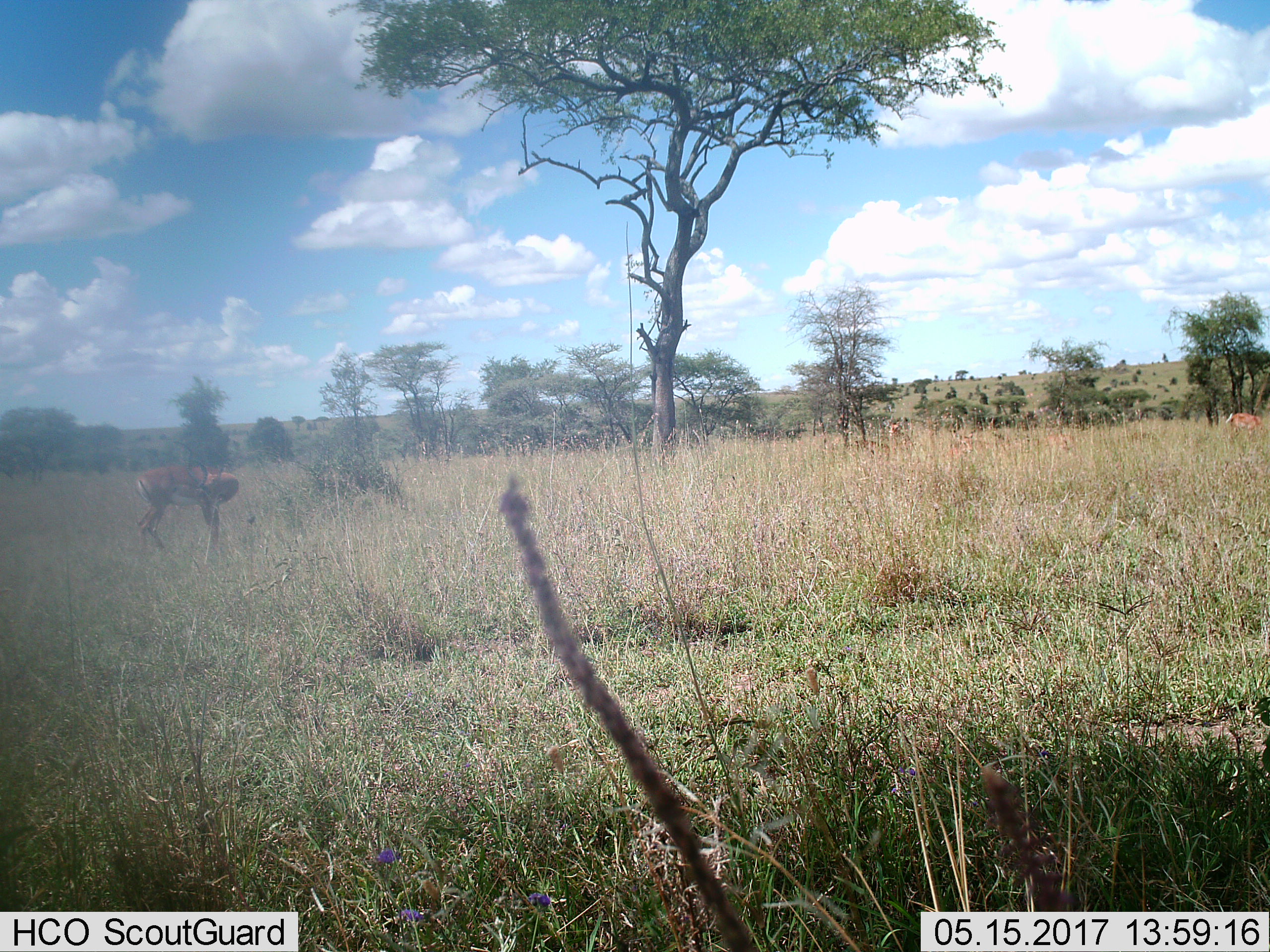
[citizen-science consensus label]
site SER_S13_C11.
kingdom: Animalia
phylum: Chordata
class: Mammalia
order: Artiodactyla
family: Bovidae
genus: Nanger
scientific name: Nanger granti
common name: grant's gazelle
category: gazellegrants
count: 1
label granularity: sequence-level